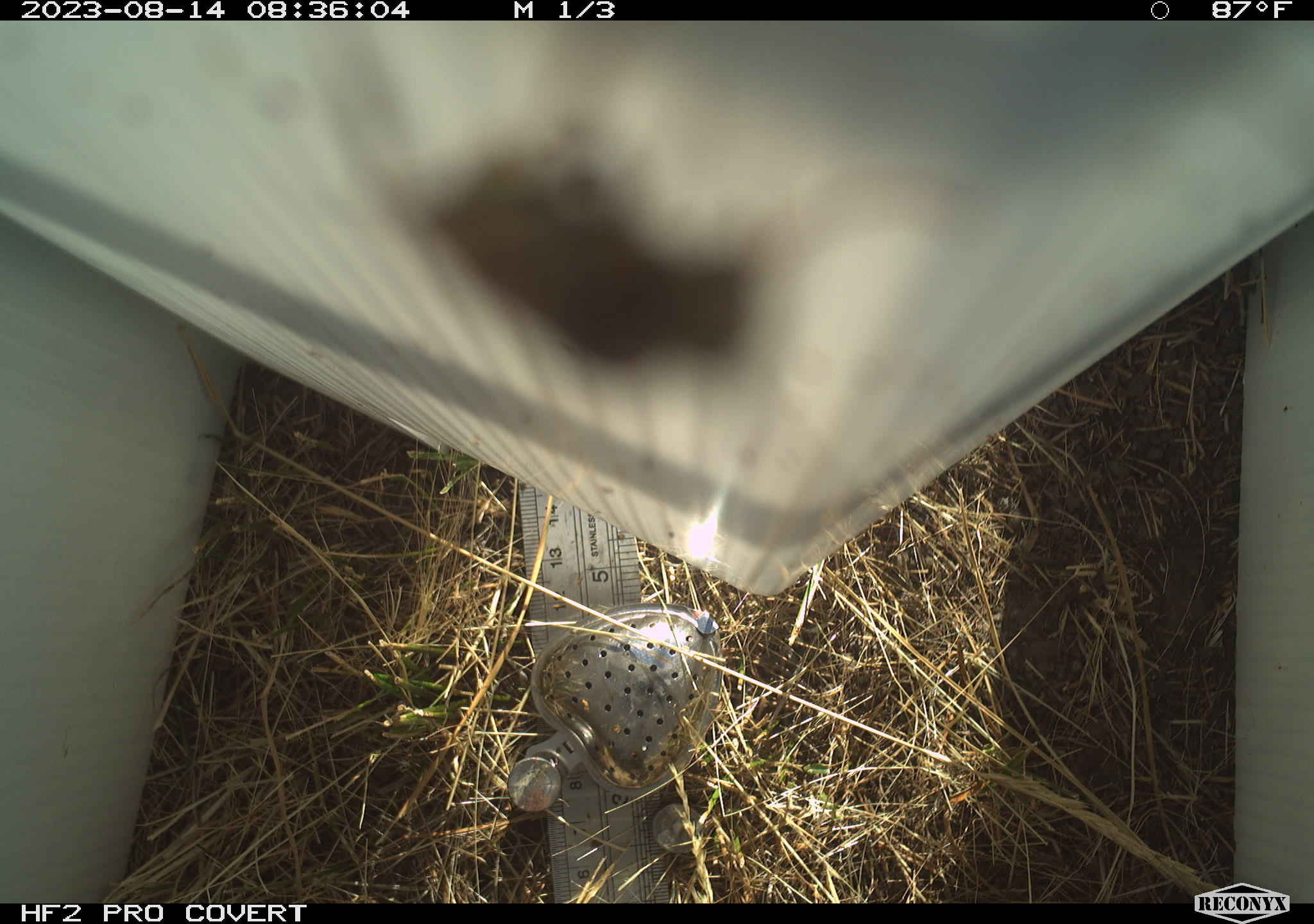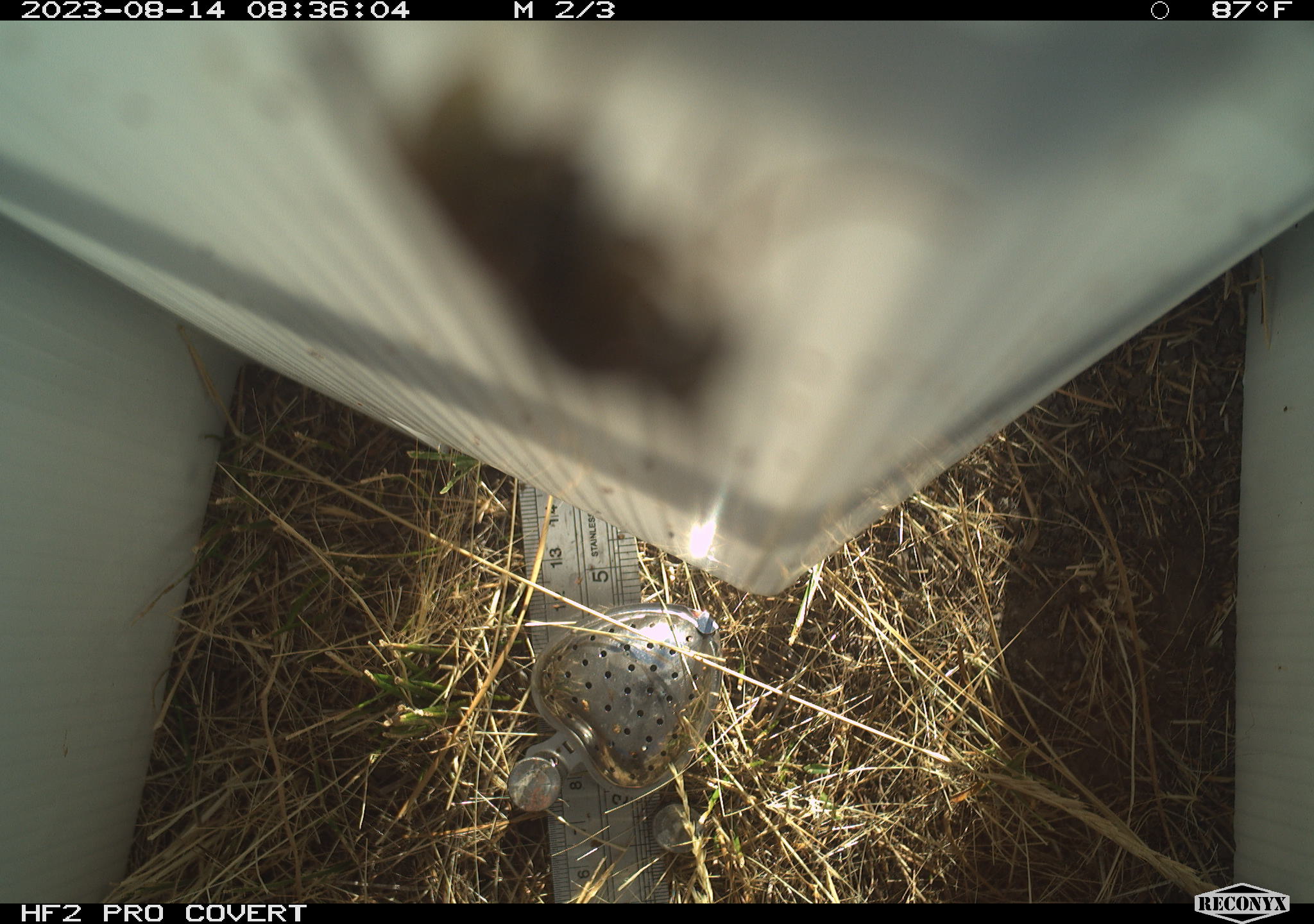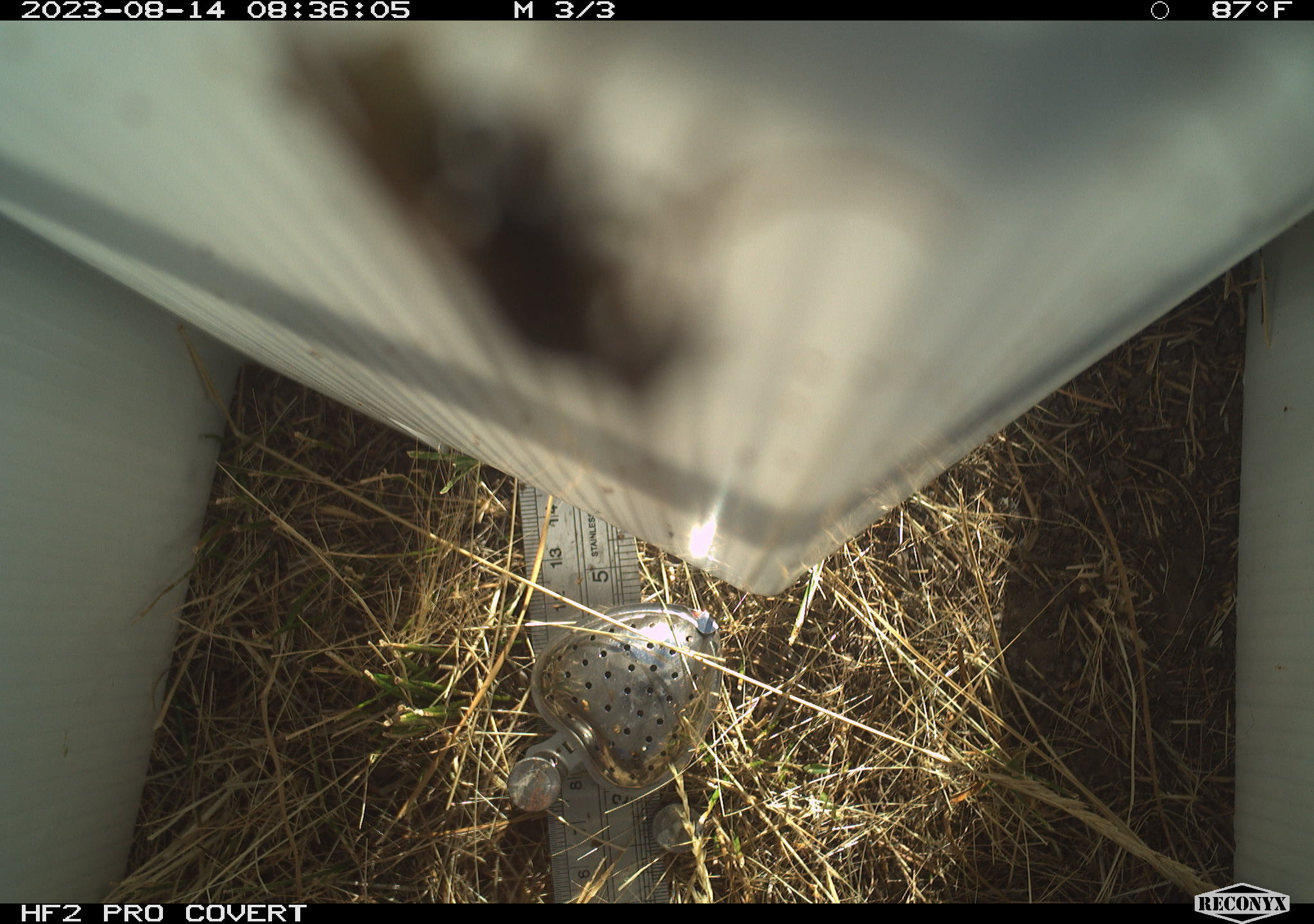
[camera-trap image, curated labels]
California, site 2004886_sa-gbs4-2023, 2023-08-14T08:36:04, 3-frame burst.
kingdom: Animalia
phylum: Arthropoda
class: Insecta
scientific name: Insecta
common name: insect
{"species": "insect (Insecta)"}